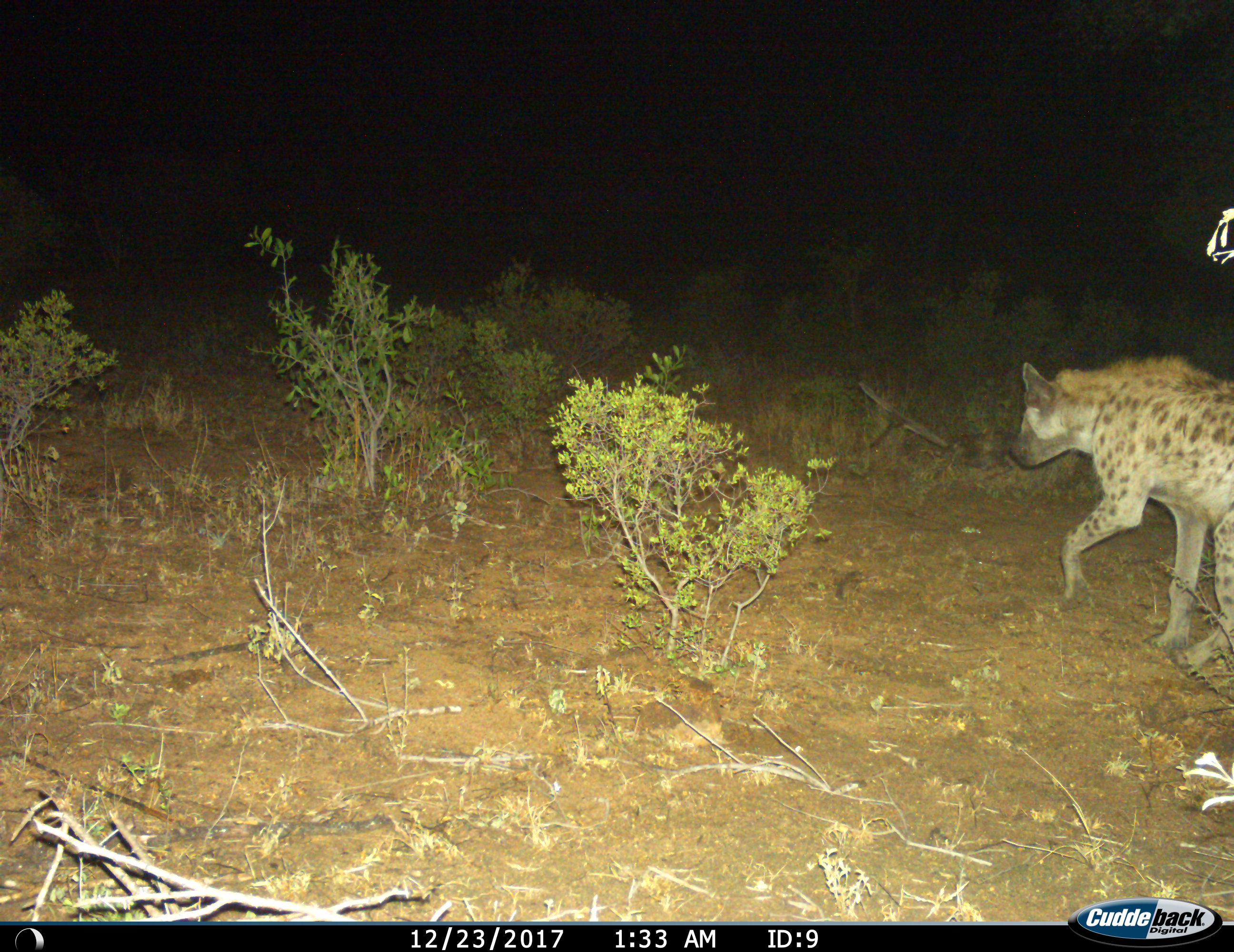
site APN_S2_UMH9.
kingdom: Animalia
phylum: Chordata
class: Mammalia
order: Carnivora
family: Hyaenidae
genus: Crocuta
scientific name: Crocuta crocuta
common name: spotted hyena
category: hyenaspotted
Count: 1.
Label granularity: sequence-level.